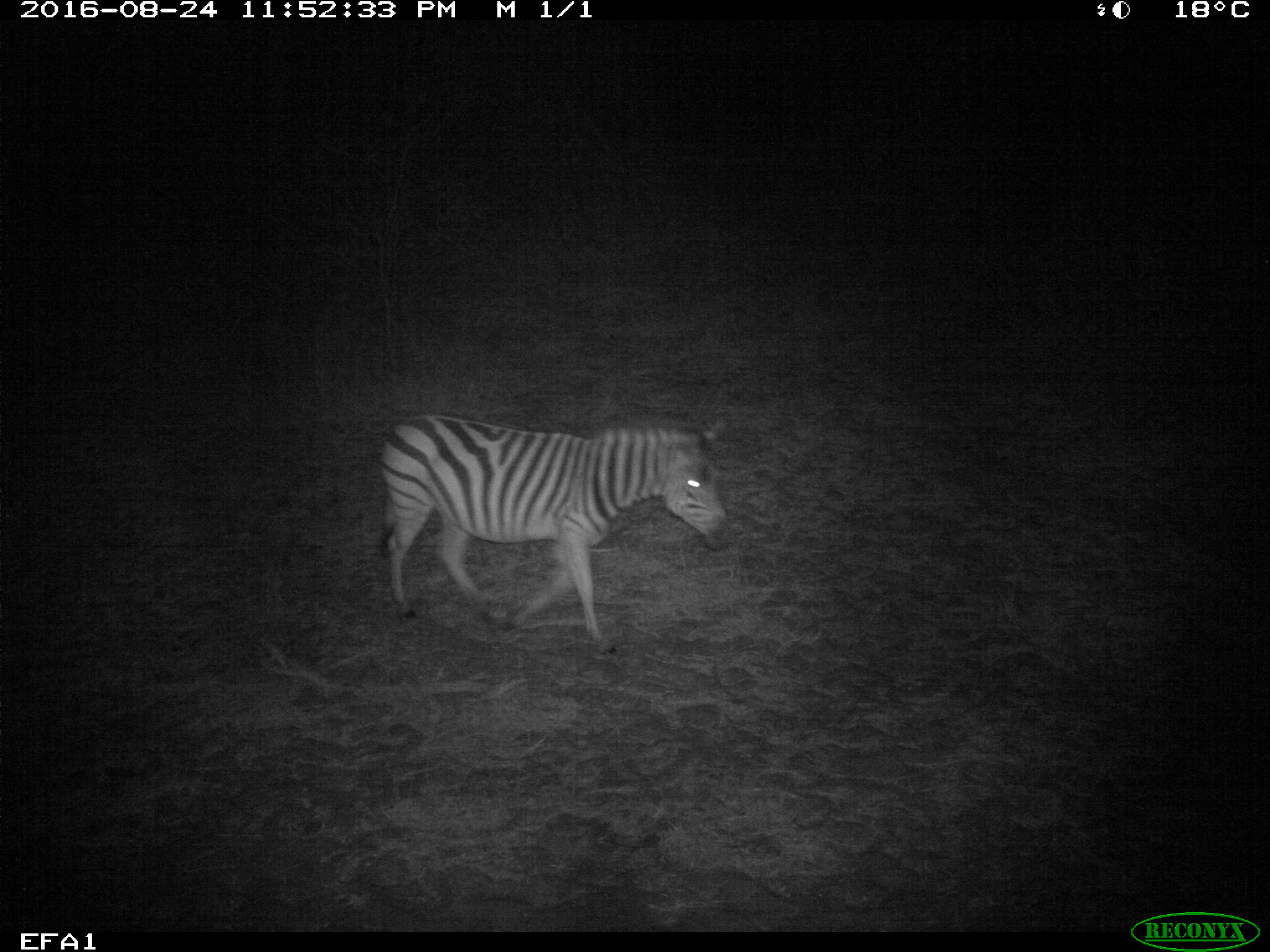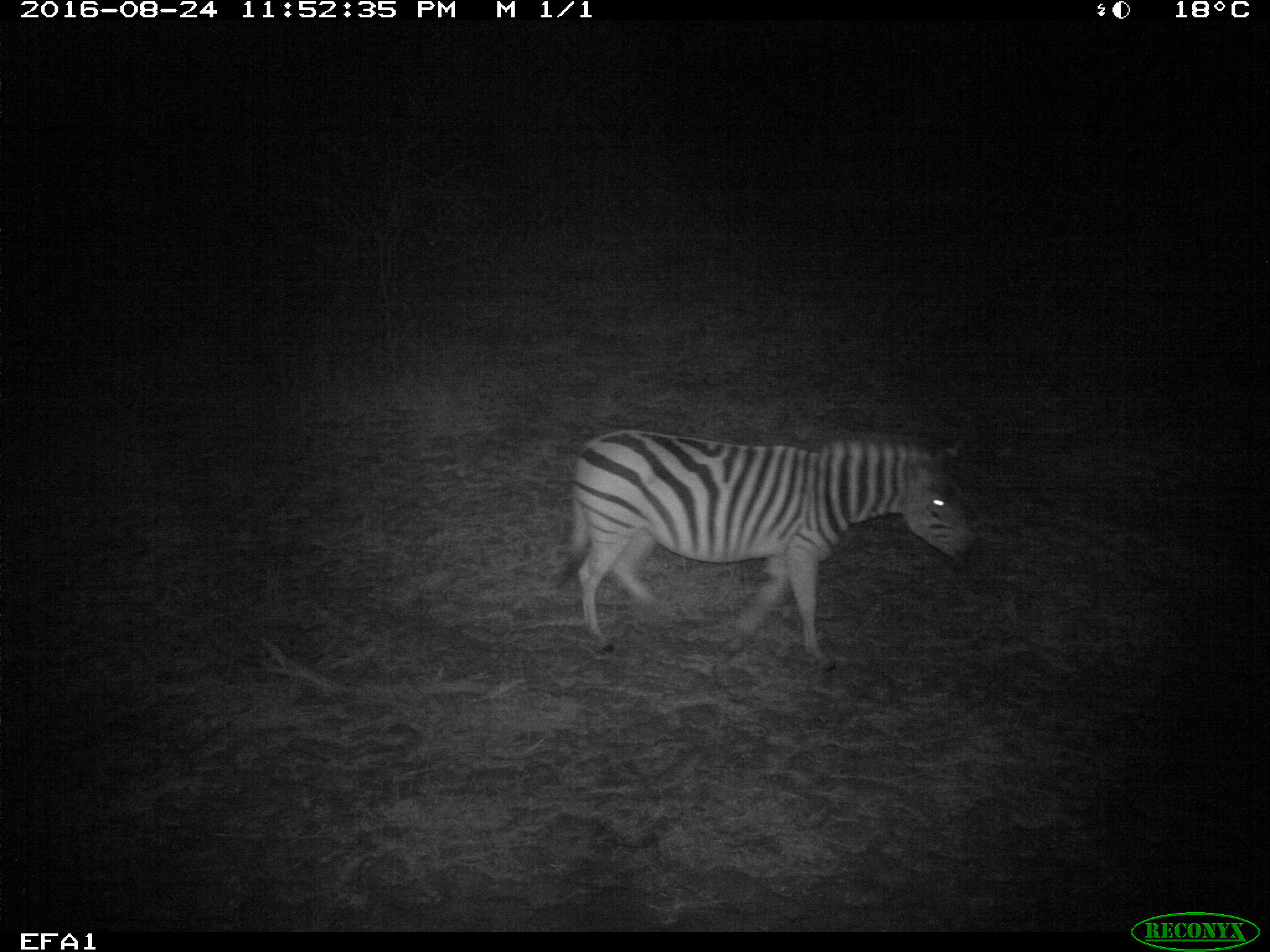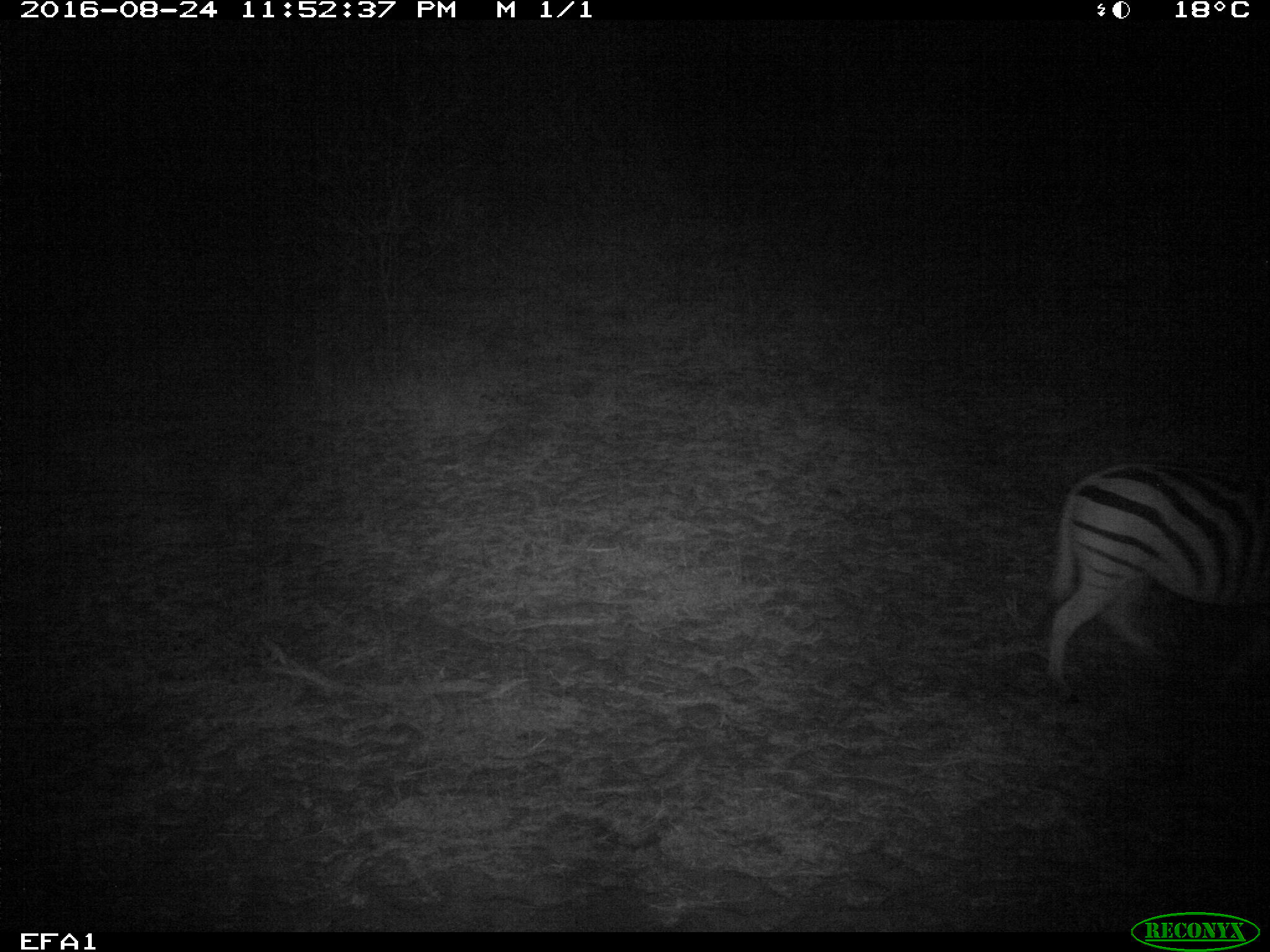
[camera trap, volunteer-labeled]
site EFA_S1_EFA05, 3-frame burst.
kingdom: Animalia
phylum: Chordata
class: Mammalia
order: Perissodactyla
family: Equidae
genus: Equus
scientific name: Equus quagga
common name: plains zebra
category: zebraplains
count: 1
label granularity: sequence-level